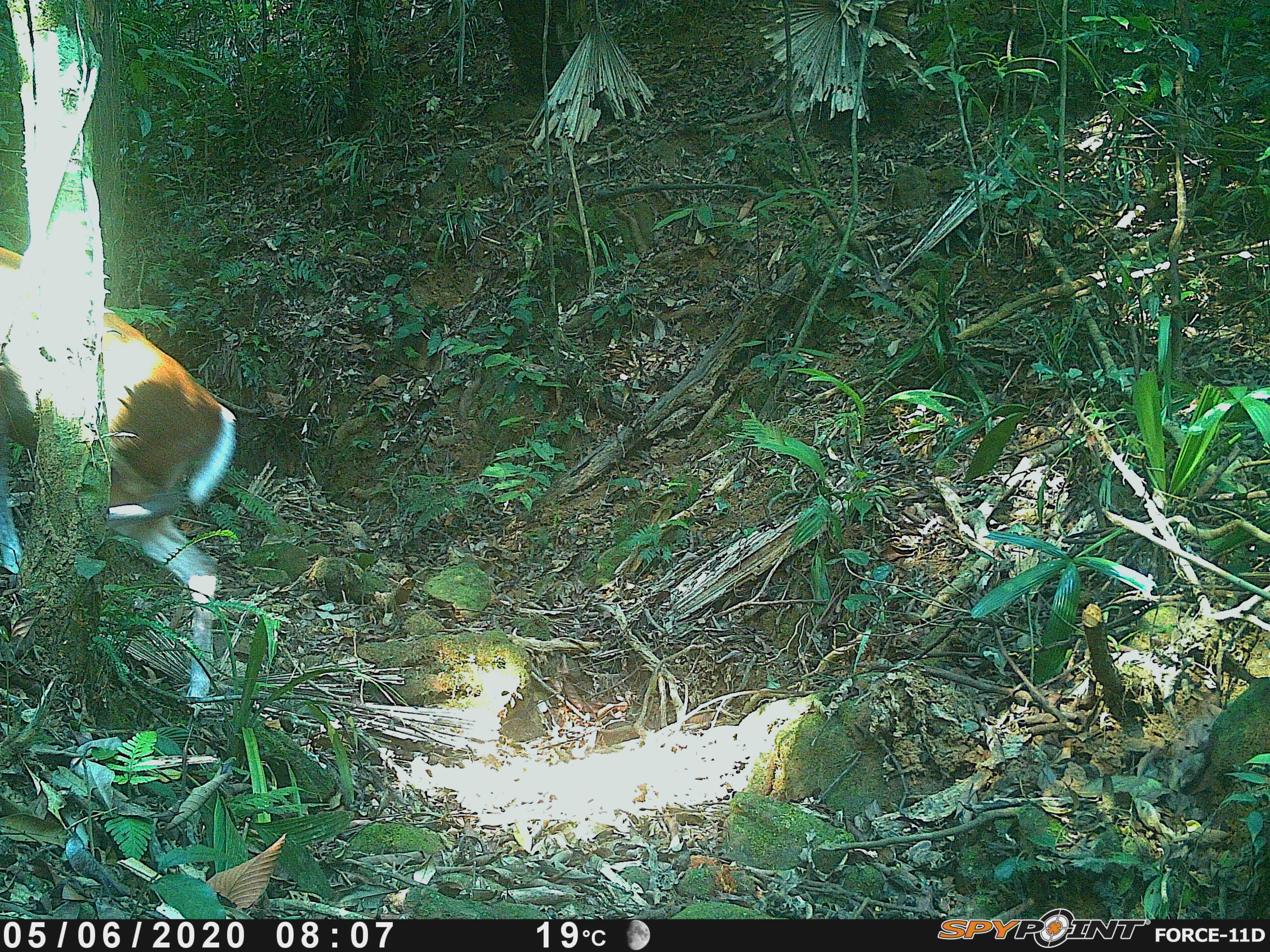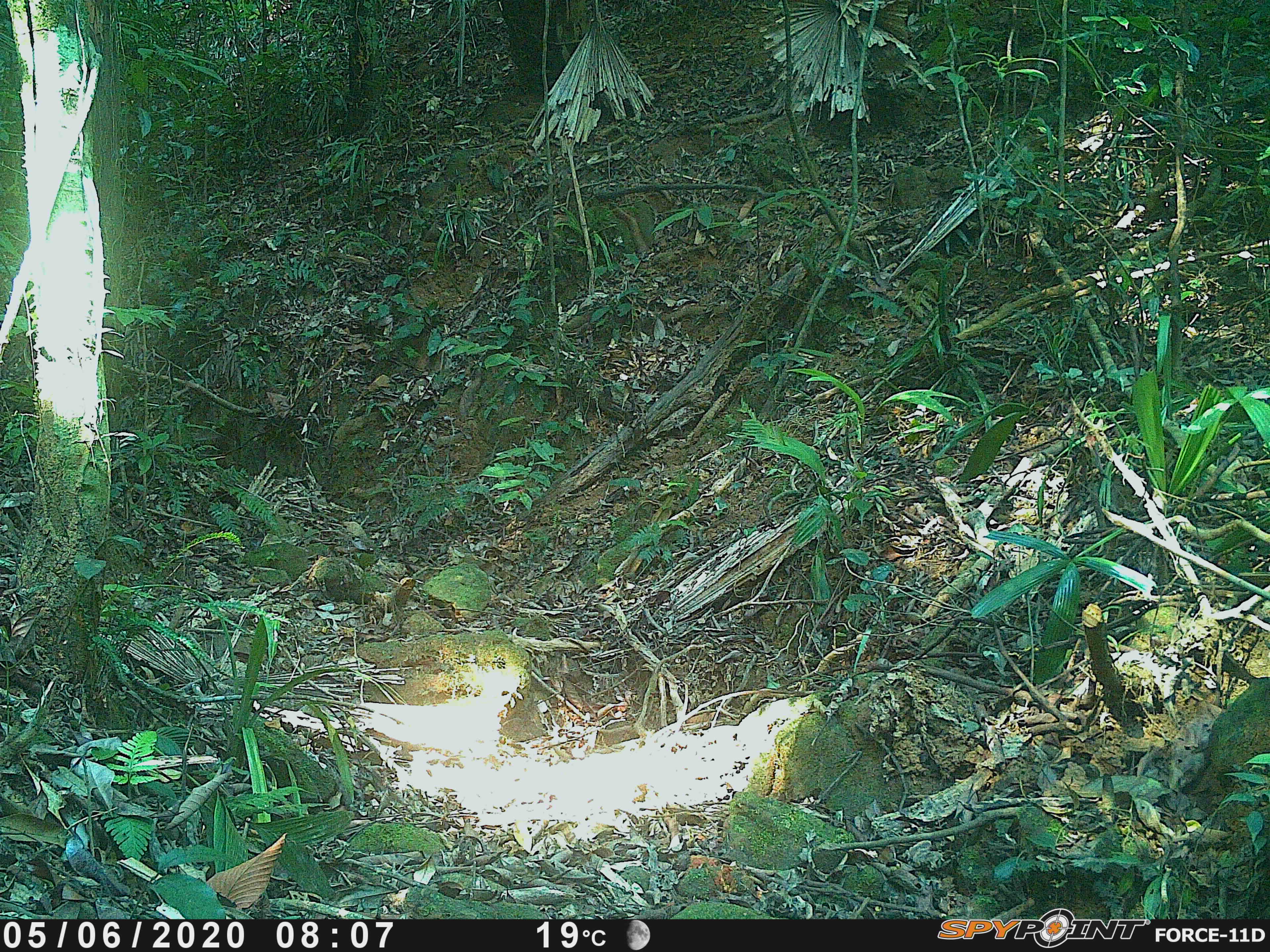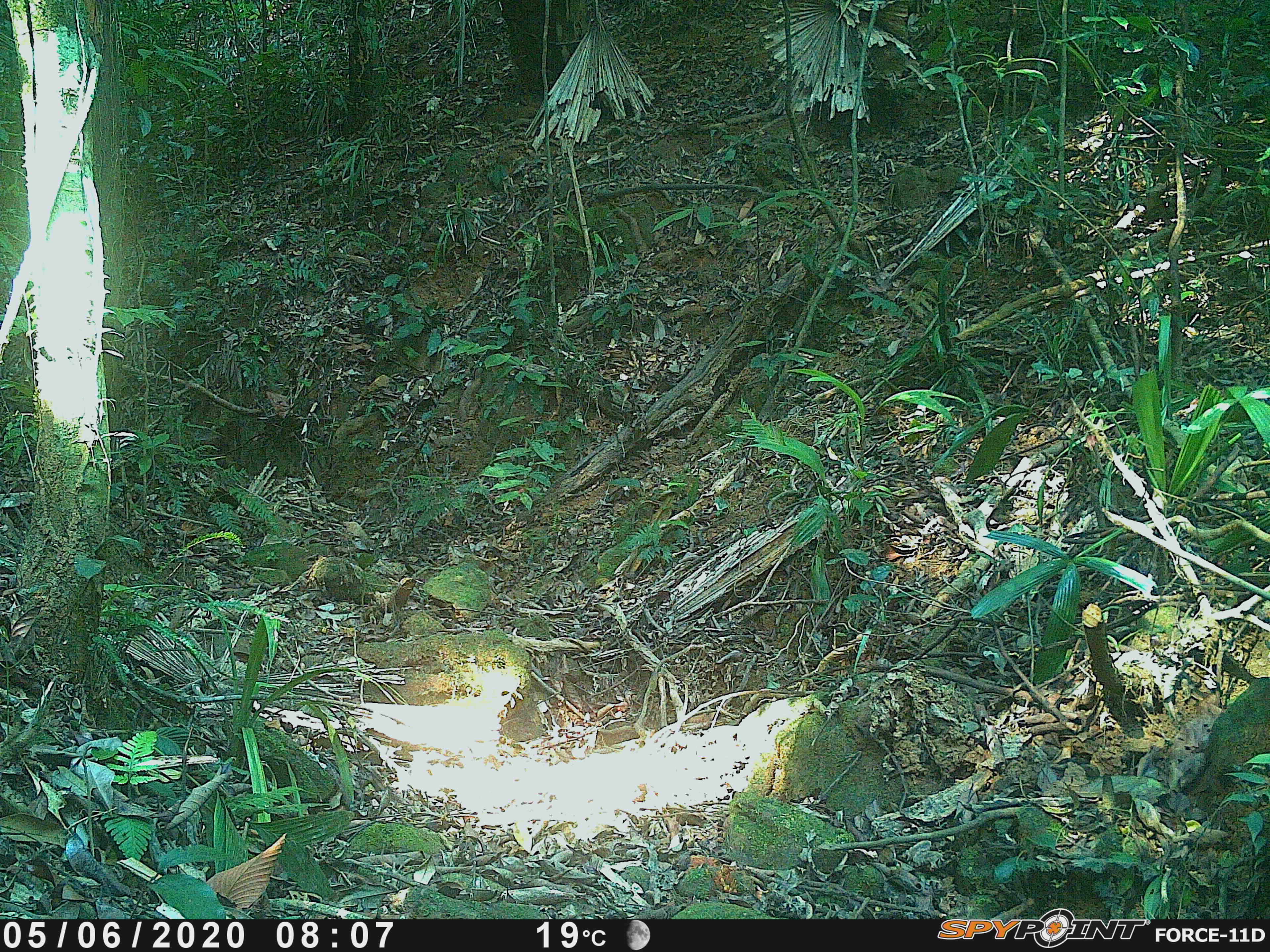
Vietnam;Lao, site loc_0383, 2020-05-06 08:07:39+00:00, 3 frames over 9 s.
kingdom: Animalia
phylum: Chordata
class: Mammalia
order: Artiodactyla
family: Cervidae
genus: Muntiacus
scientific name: Muntiacus rooseveltorum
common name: roosevelt's muntjac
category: roosevelts muntjac group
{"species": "roosevelts muntjac group (roosevelt's muntjac) (Muntiacus rooseveltorum)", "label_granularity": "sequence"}